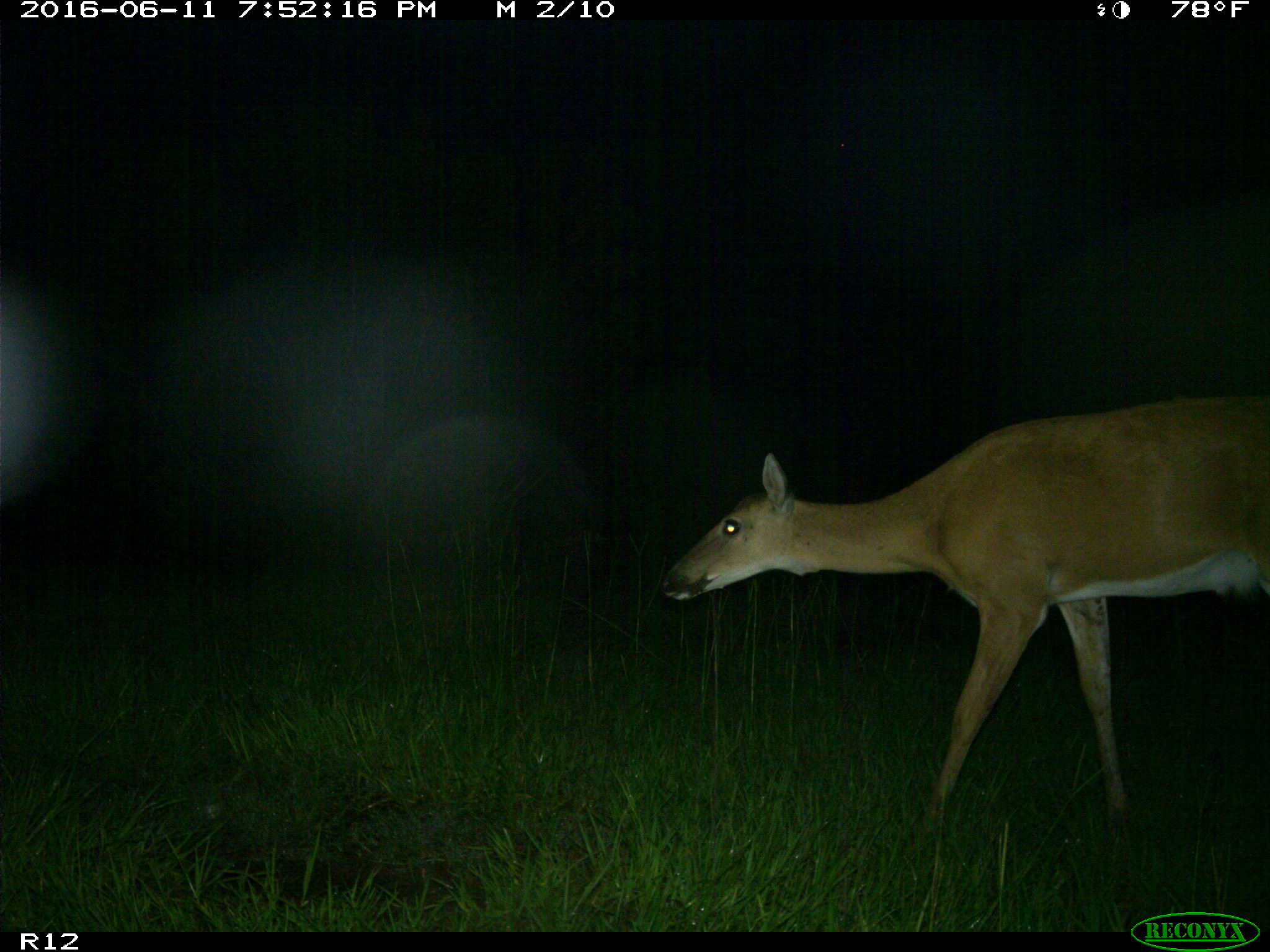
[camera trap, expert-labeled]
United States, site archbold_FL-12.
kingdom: Animalia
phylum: Chordata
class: Mammalia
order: Artiodactyla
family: Cervidae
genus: Odocoileus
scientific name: Odocoileus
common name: deer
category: unidentified deer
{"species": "unidentified deer (deer) (Odocoileus)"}